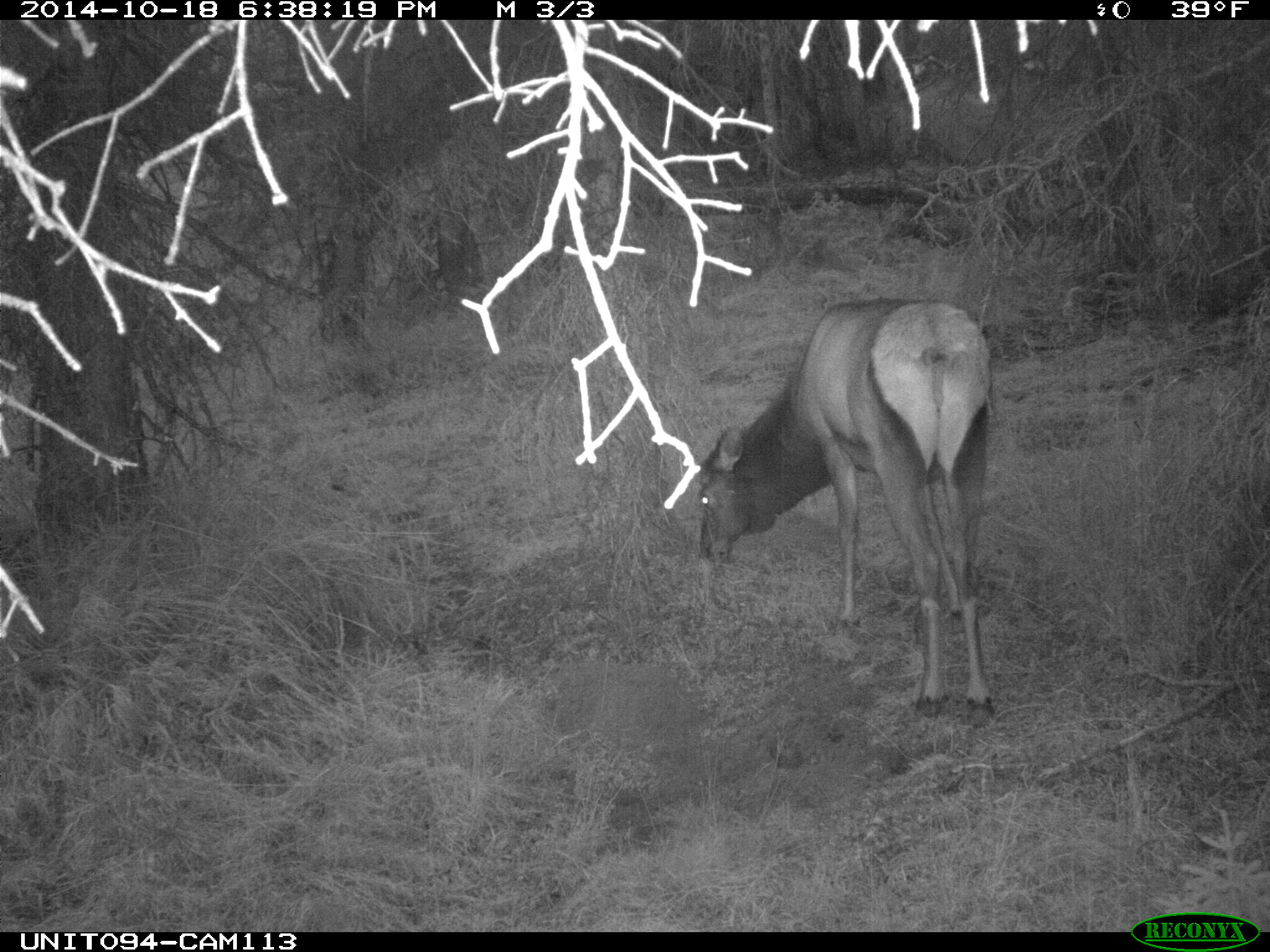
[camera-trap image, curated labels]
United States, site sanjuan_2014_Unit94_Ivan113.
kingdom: Animalia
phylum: Chordata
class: Mammalia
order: Artiodactyla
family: Cervidae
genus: Cervus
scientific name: Cervus elaphus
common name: red deer